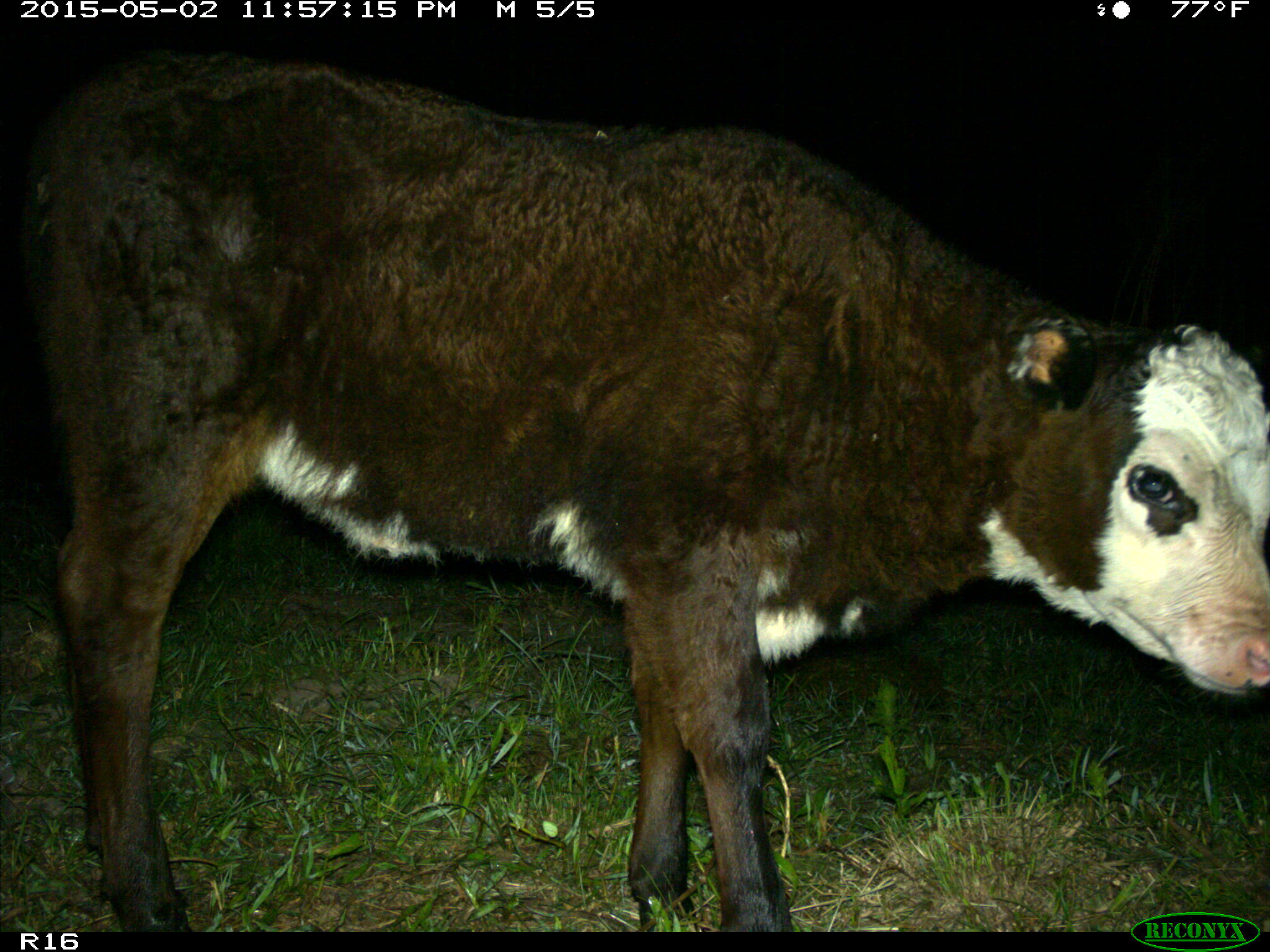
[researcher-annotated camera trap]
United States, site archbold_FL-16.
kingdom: Animalia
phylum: Chordata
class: Mammalia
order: Artiodactyla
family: Bovidae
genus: Bos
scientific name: Bos taurus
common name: domestic cow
Bos taurus (domestic cow).